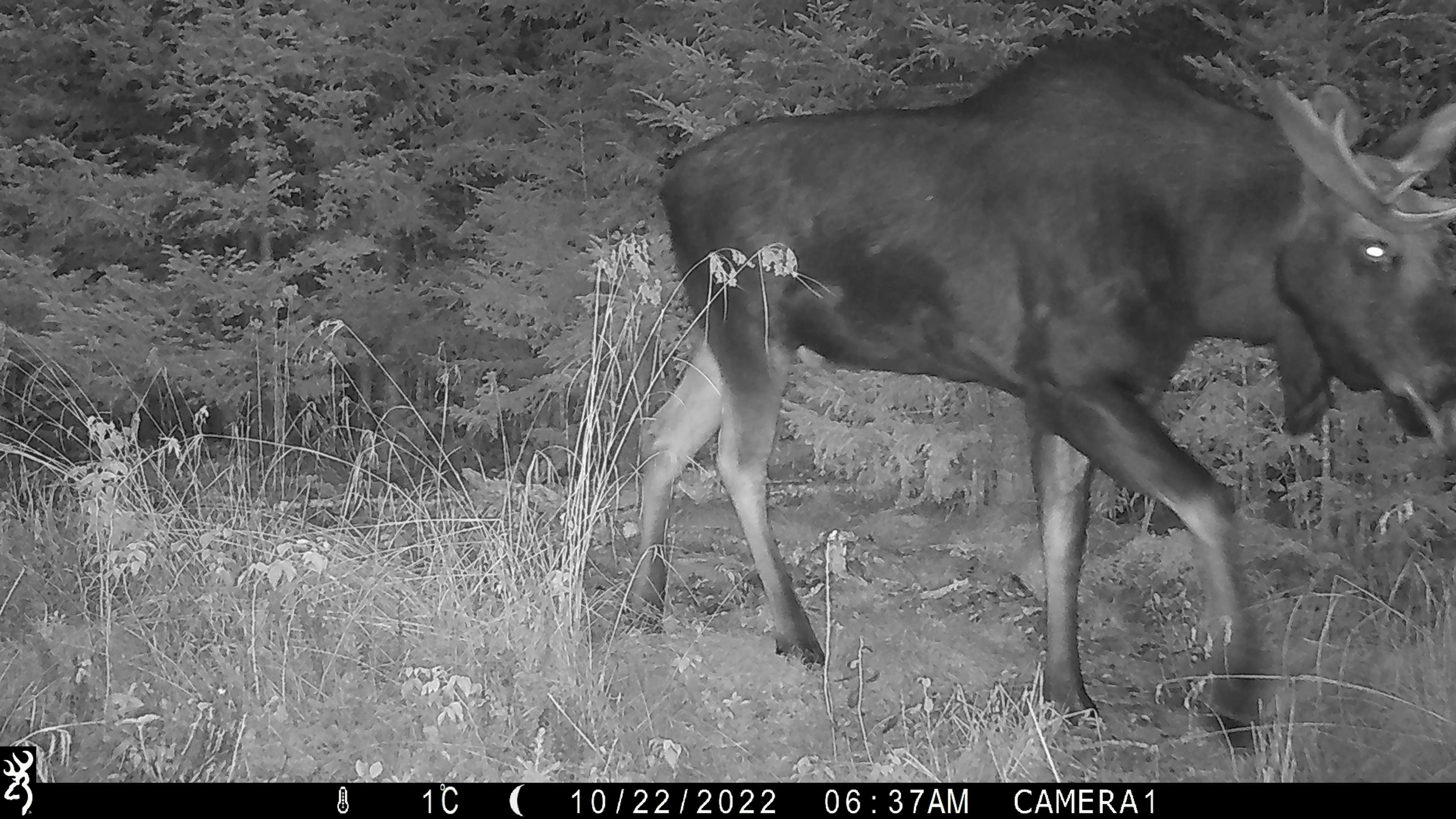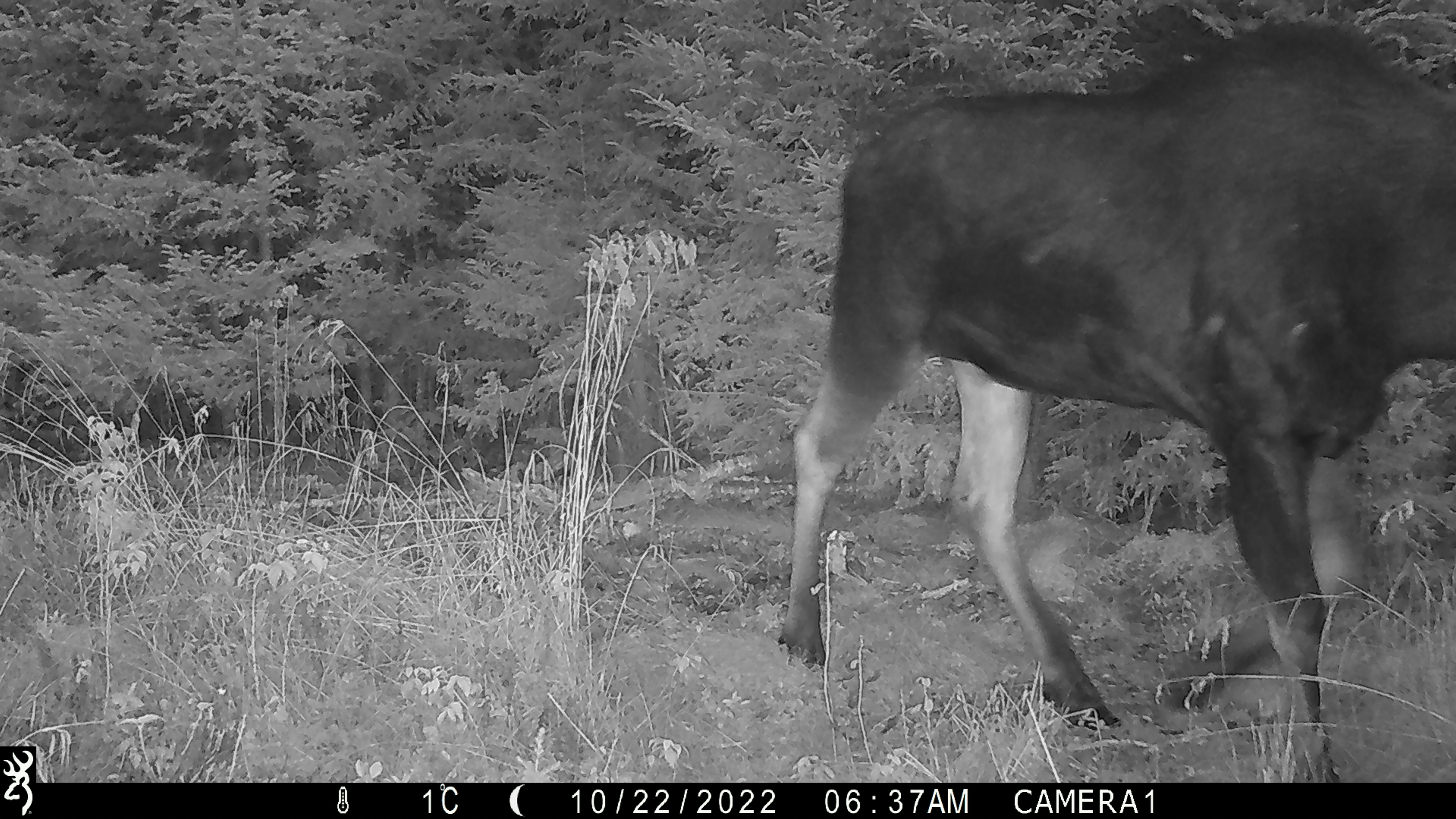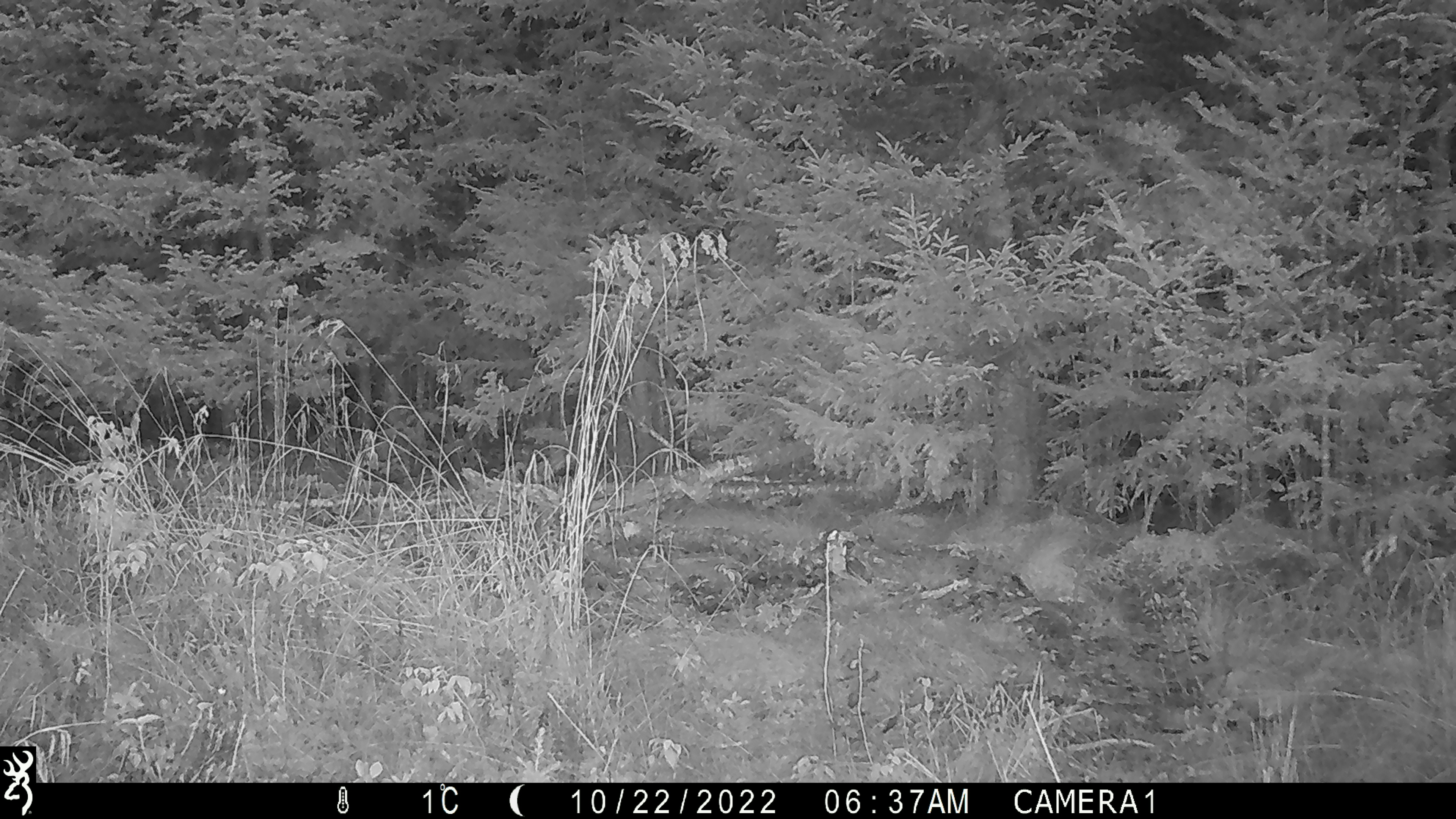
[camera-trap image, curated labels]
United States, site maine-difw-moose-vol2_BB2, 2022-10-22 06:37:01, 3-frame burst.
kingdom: Animalia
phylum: Chordata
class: Mammalia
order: Artiodactyla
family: Cervidae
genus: Alces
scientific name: Alces alces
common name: moose